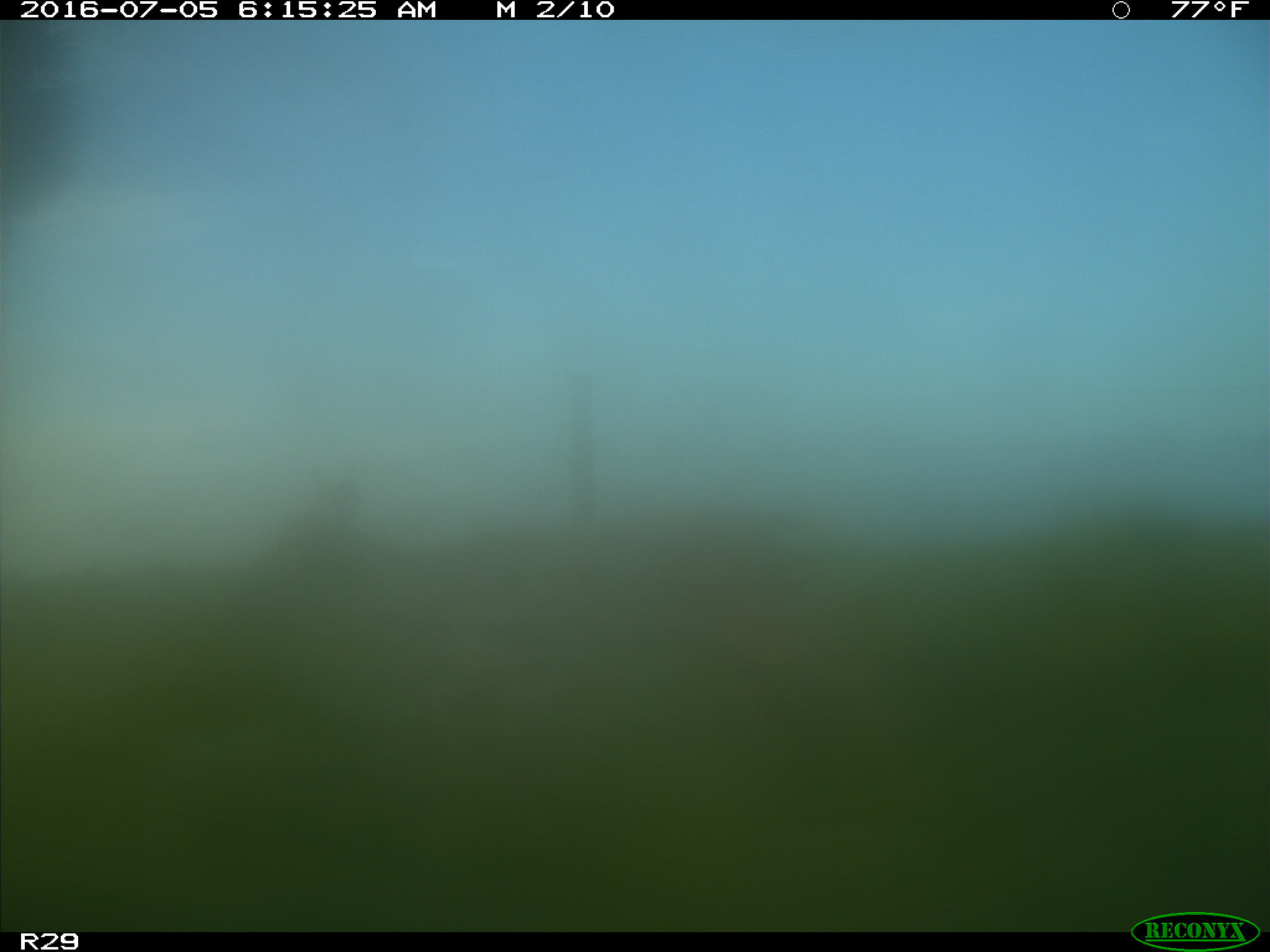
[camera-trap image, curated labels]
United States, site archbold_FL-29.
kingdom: Animalia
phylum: Chordata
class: Mammalia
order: Artiodactyla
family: Cervidae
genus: Odocoileus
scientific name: Odocoileus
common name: deer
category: unidentified deer